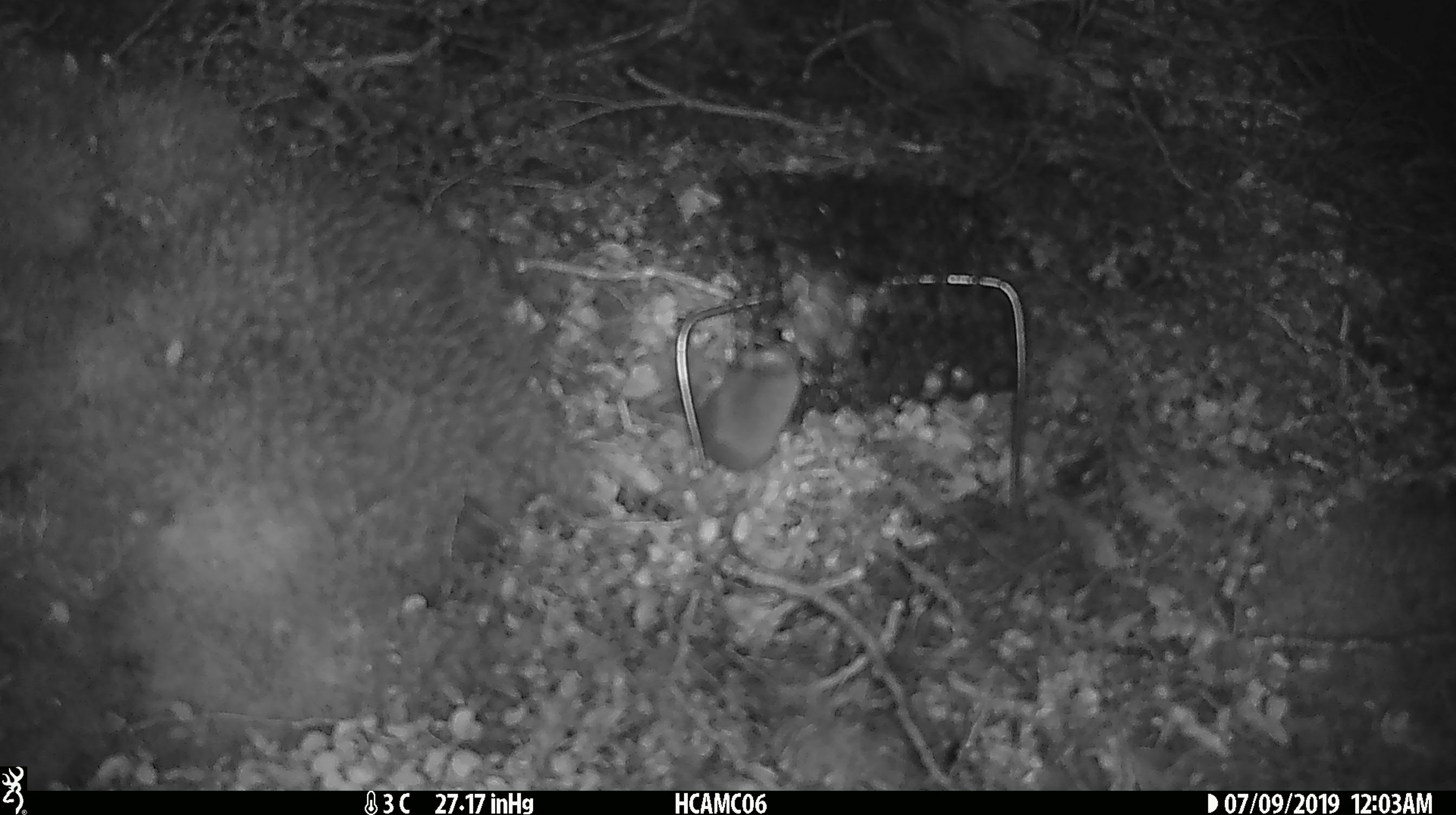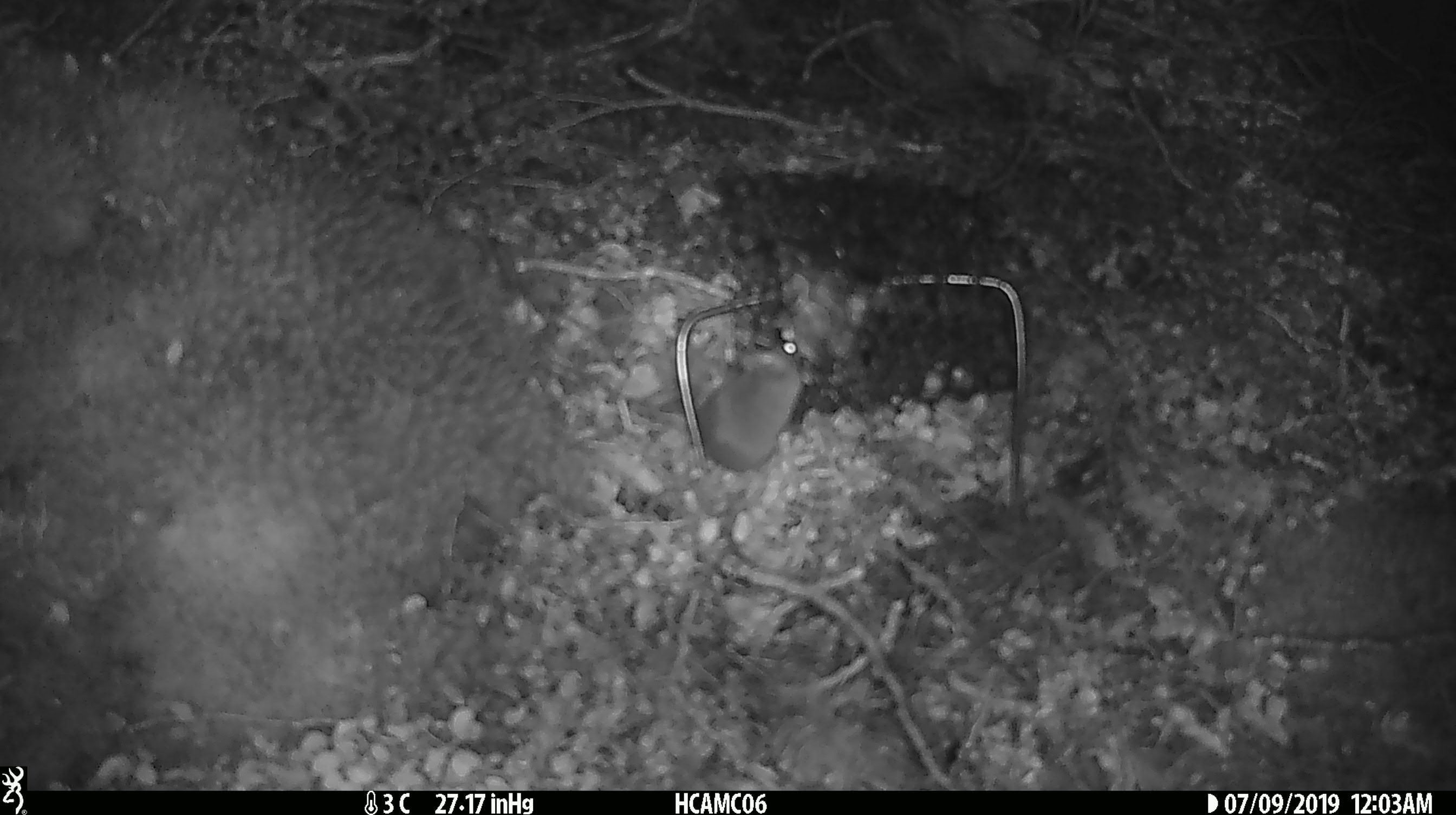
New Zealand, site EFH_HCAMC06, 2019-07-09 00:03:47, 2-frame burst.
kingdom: Animalia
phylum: Chordata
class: Mammalia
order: Rodentia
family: Muridae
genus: Mus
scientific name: Mus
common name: mouse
Mouse (Mus).